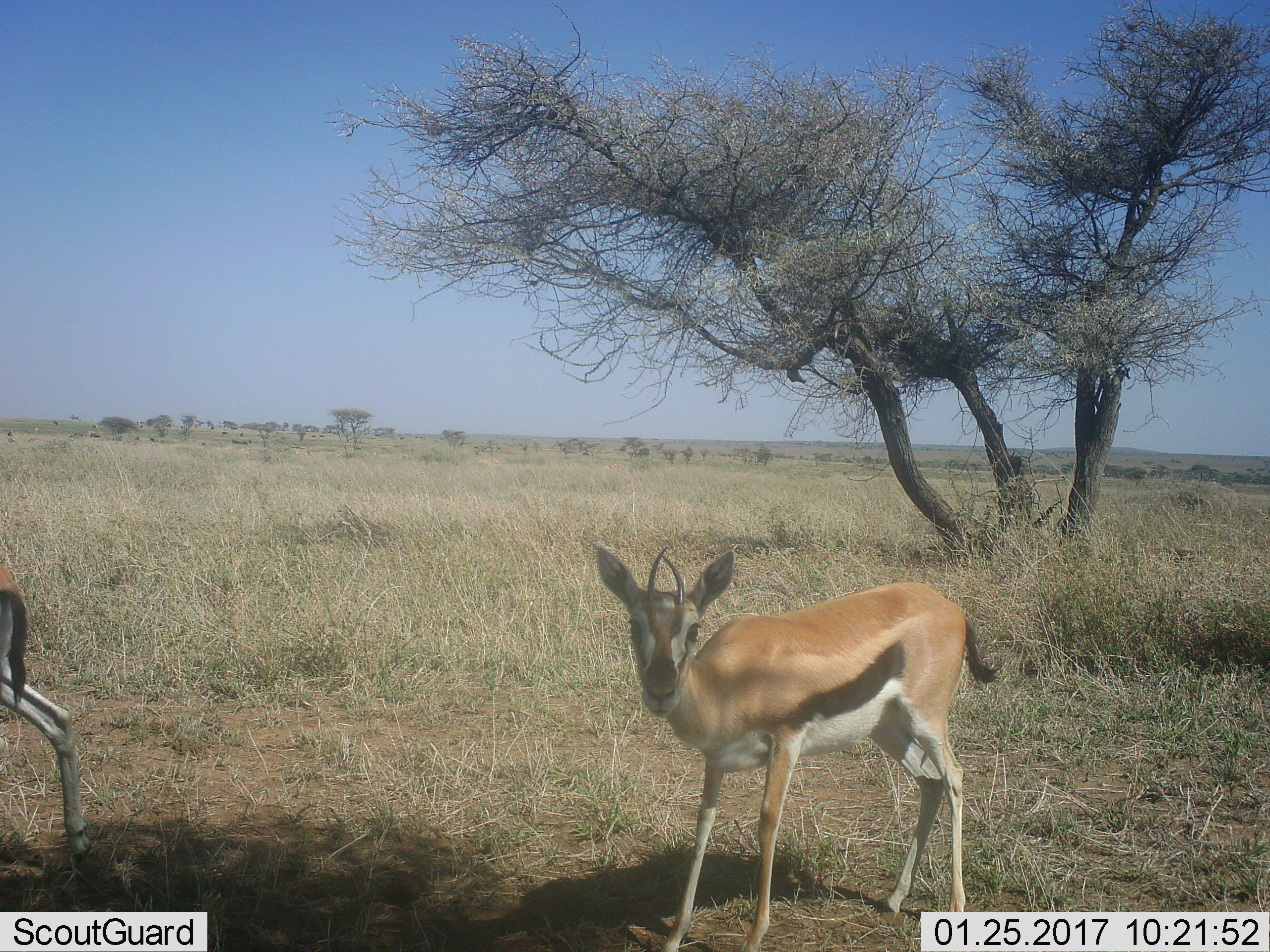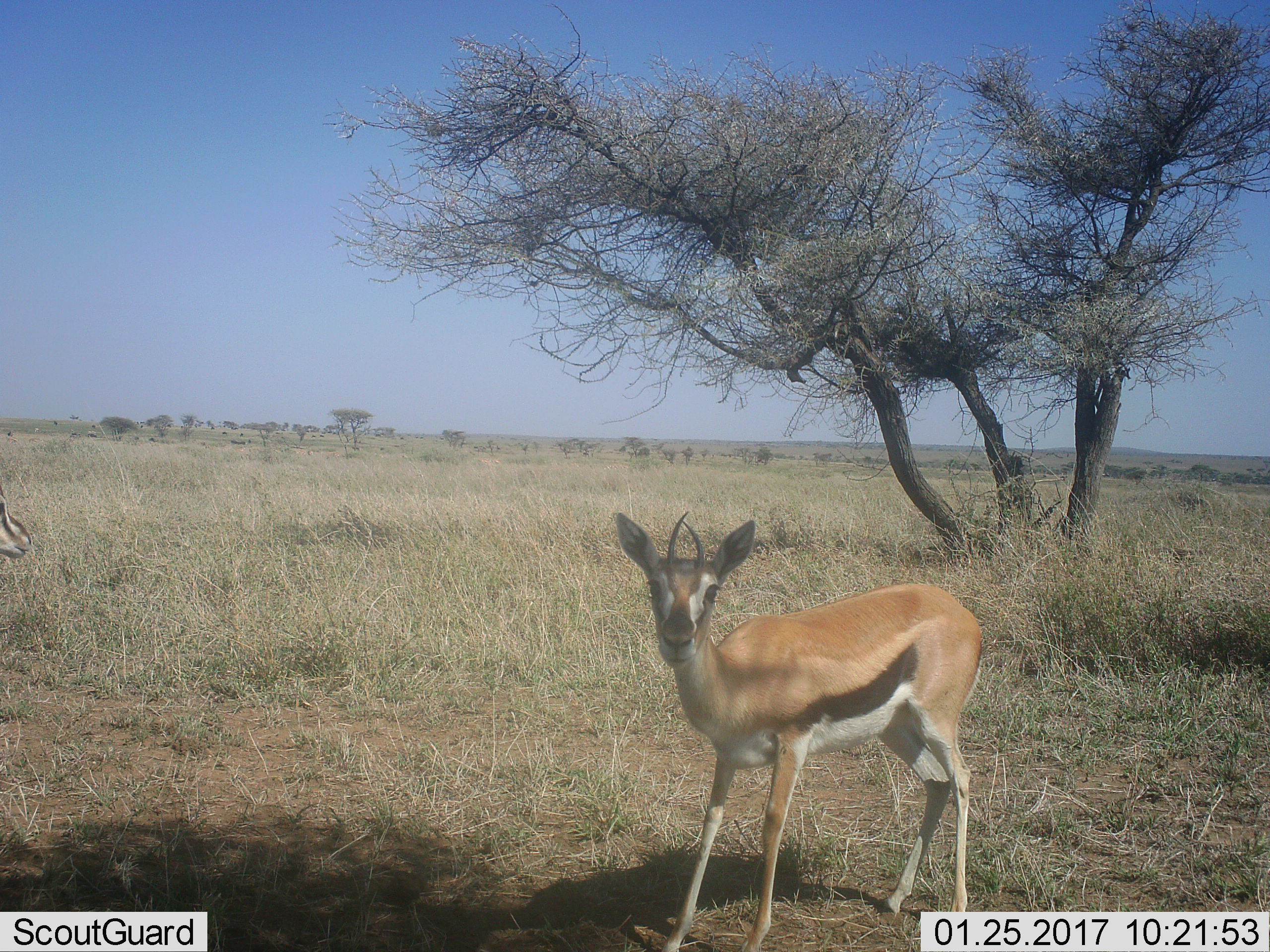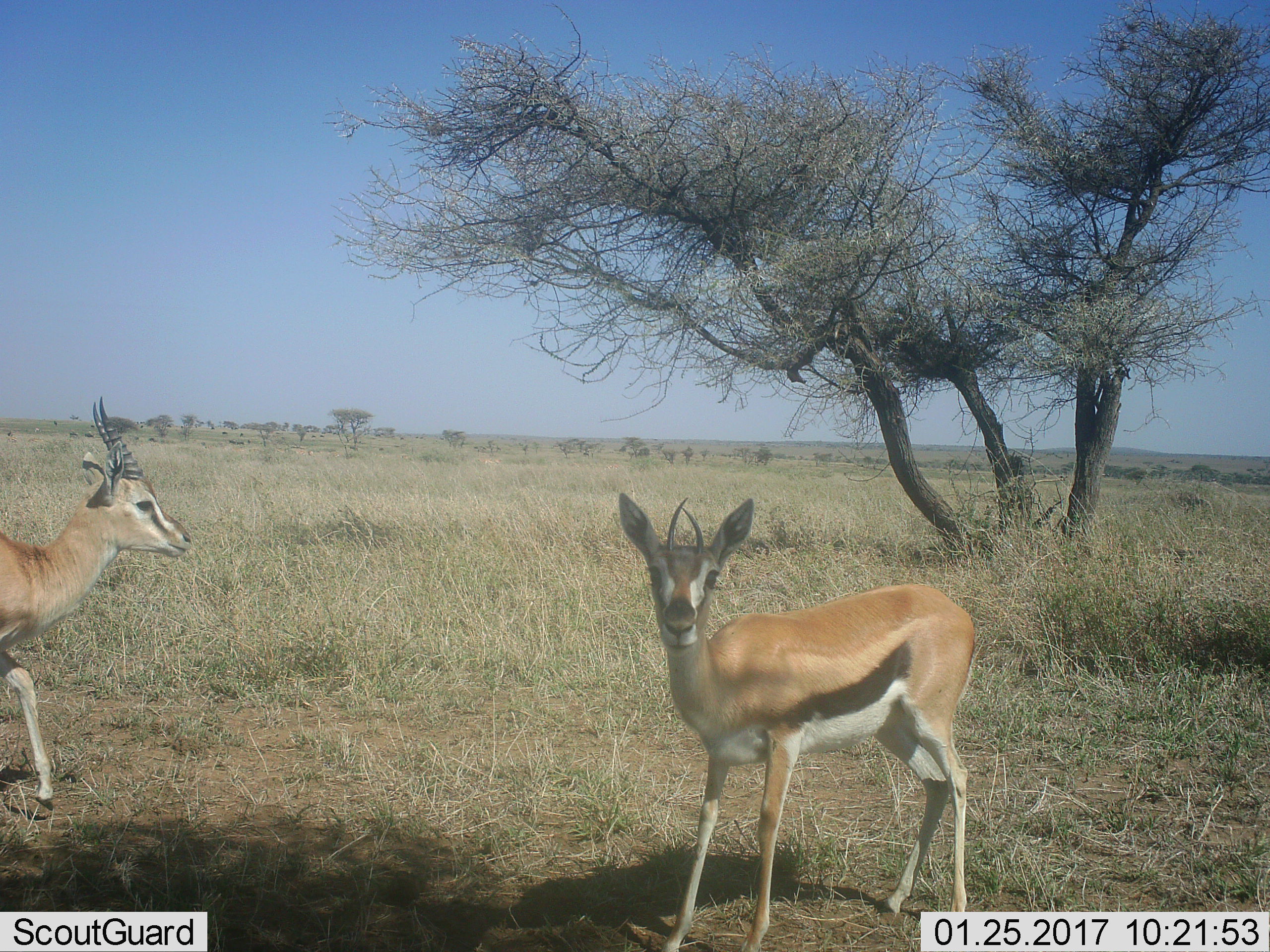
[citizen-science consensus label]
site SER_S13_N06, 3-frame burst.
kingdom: Animalia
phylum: Chordata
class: Mammalia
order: Artiodactyla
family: Bovidae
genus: Eudorcas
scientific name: Eudorcas thomsonii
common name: thomson's gazelle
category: gazellethomsons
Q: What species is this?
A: Gazellethomsons (thomson's gazelle) (Eudorcas thomsonii).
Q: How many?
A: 2.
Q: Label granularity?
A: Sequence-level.